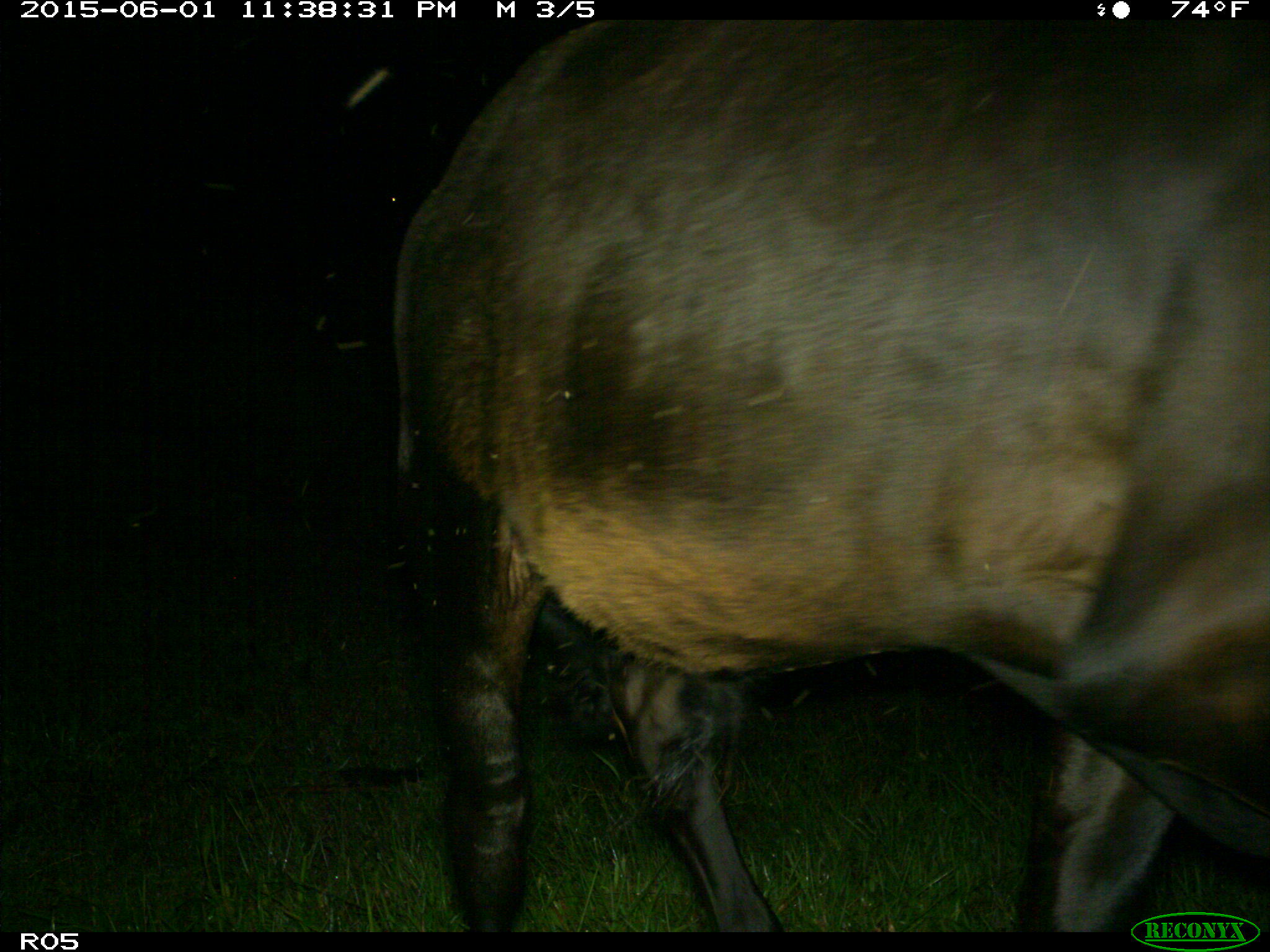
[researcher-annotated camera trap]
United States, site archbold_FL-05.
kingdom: Animalia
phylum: Chordata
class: Mammalia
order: Artiodactyla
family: Bovidae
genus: Bos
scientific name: Bos taurus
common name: domestic cow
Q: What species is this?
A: Bos taurus (domestic cow).